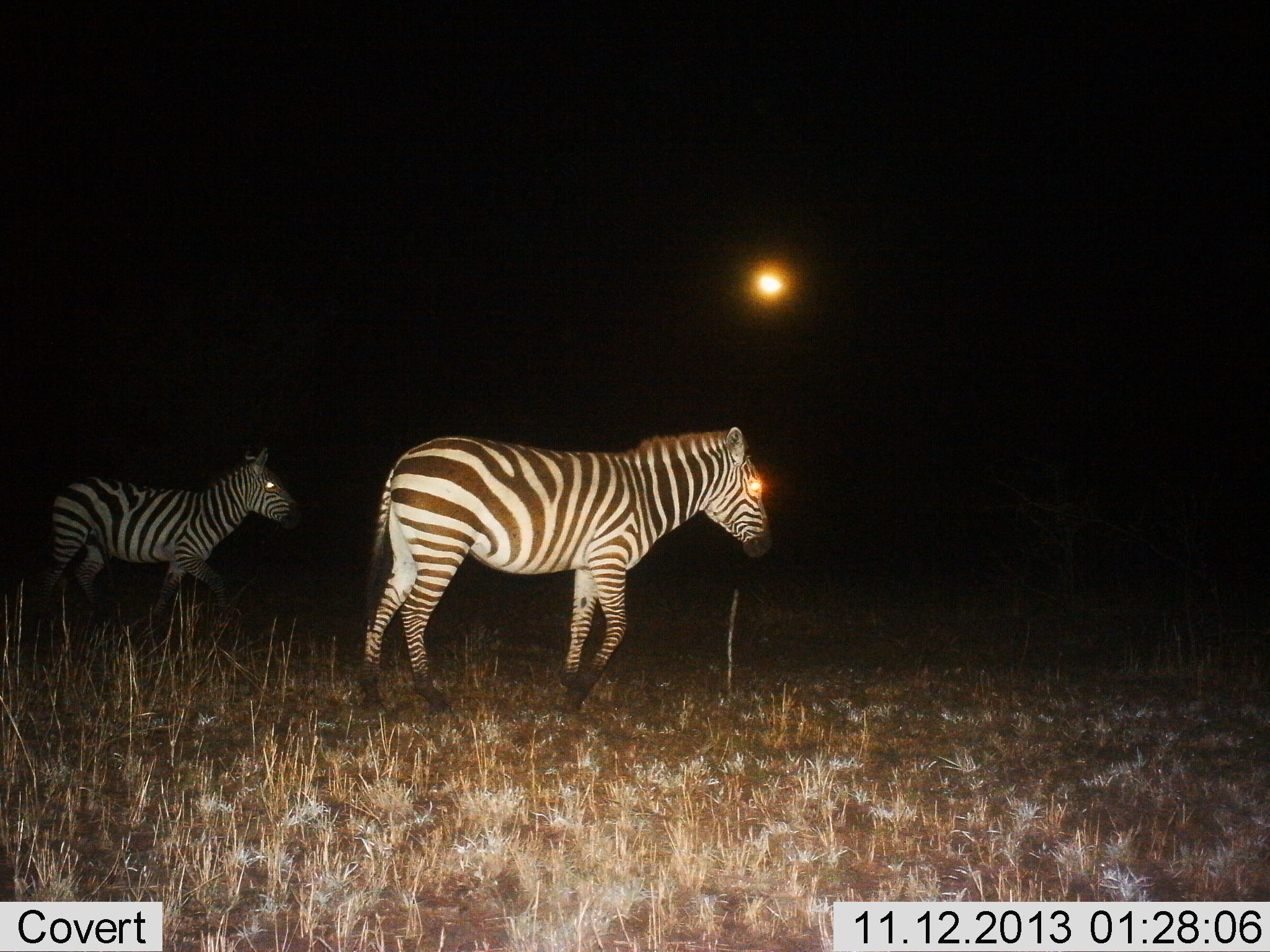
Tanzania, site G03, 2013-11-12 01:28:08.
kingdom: Animalia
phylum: Chordata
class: Mammalia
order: Perissodactyla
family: Equidae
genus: Equus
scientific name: Equus quagga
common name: plains zebra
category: zebra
Zebra (plains zebra) (Equus quagga), count 2. Behavior (volunteer vote fractions): standing 44%, resting 0%, moving 72%, interacting 0%. Young present (vote fraction): 0%. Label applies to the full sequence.